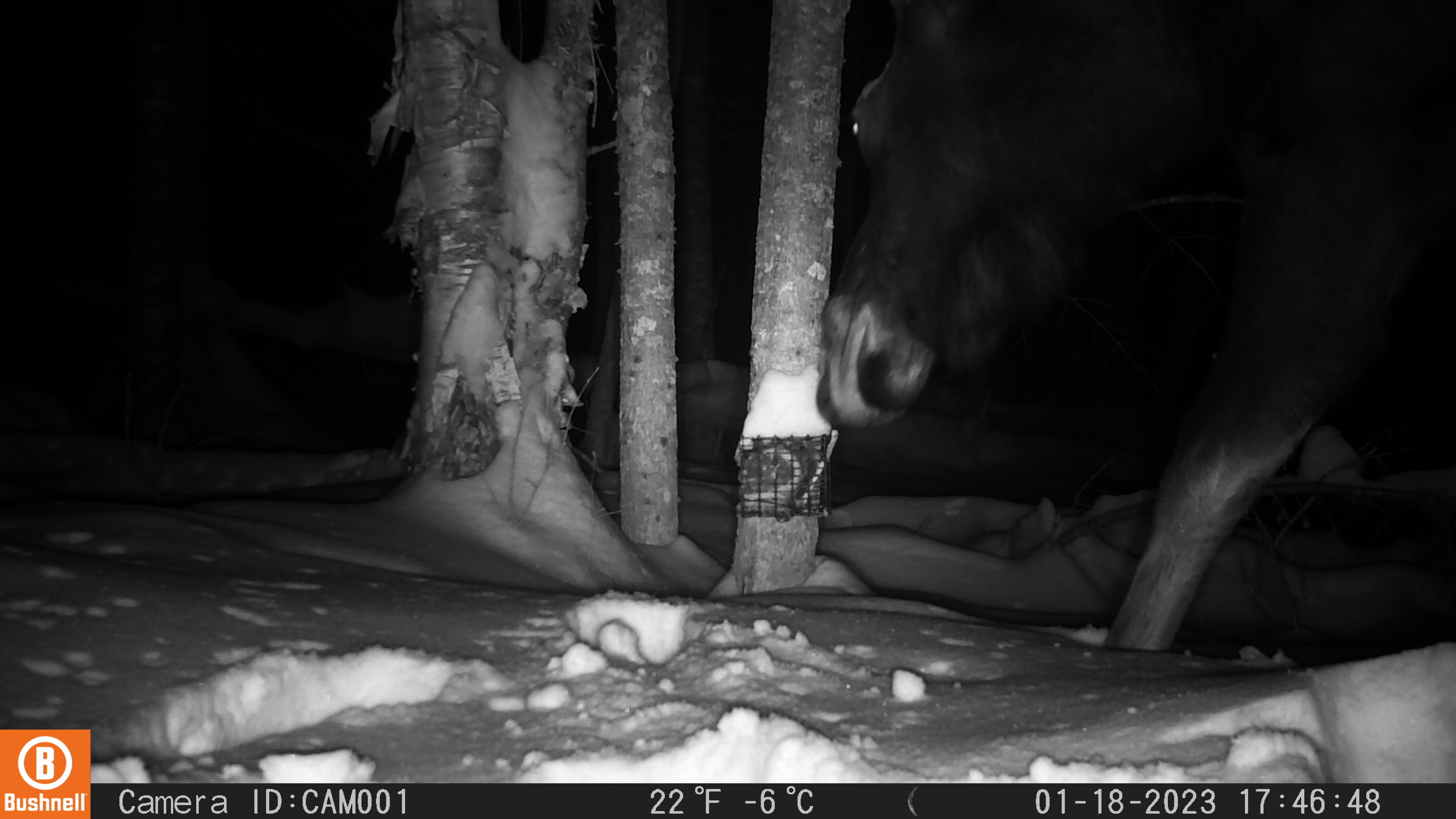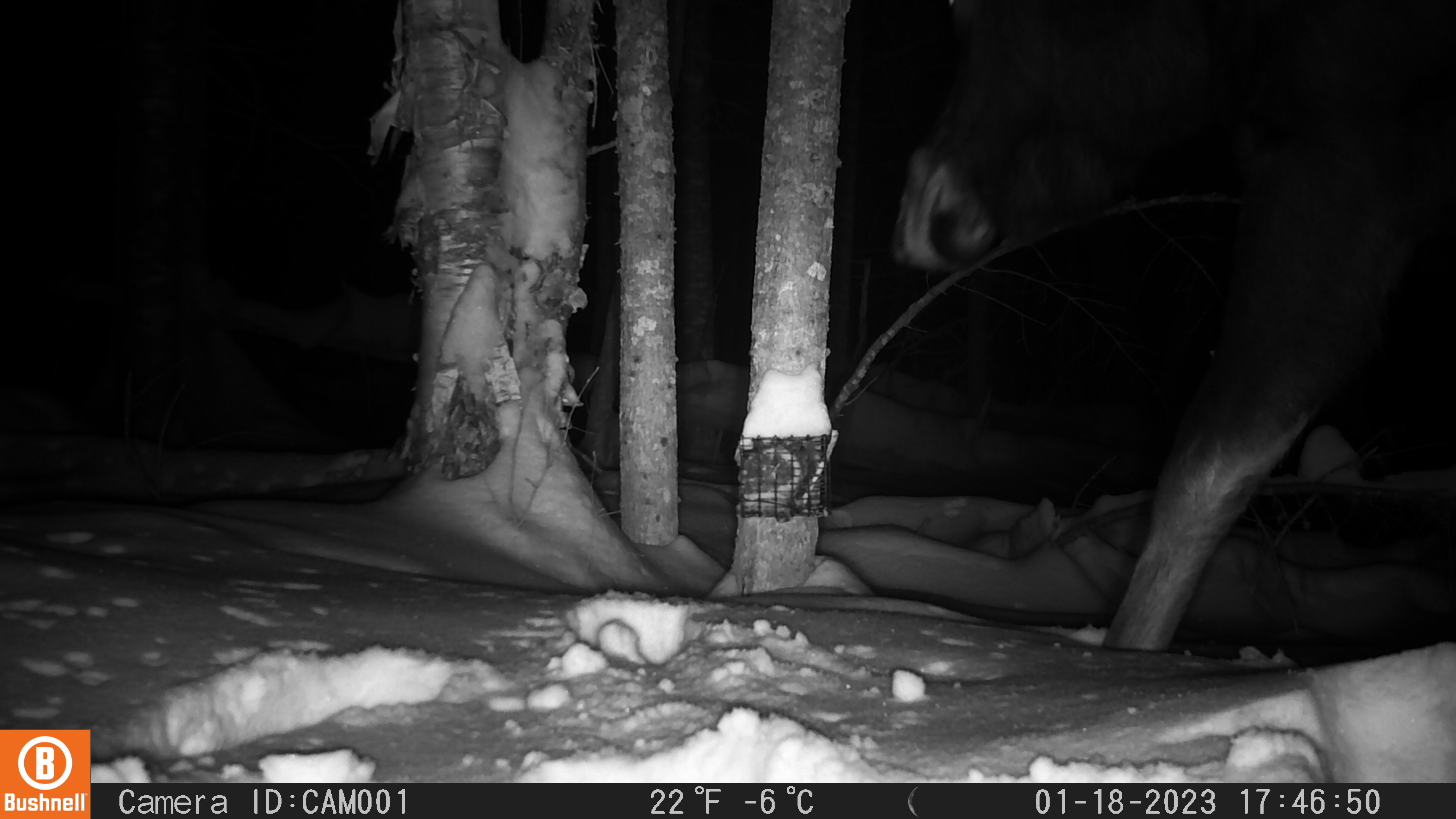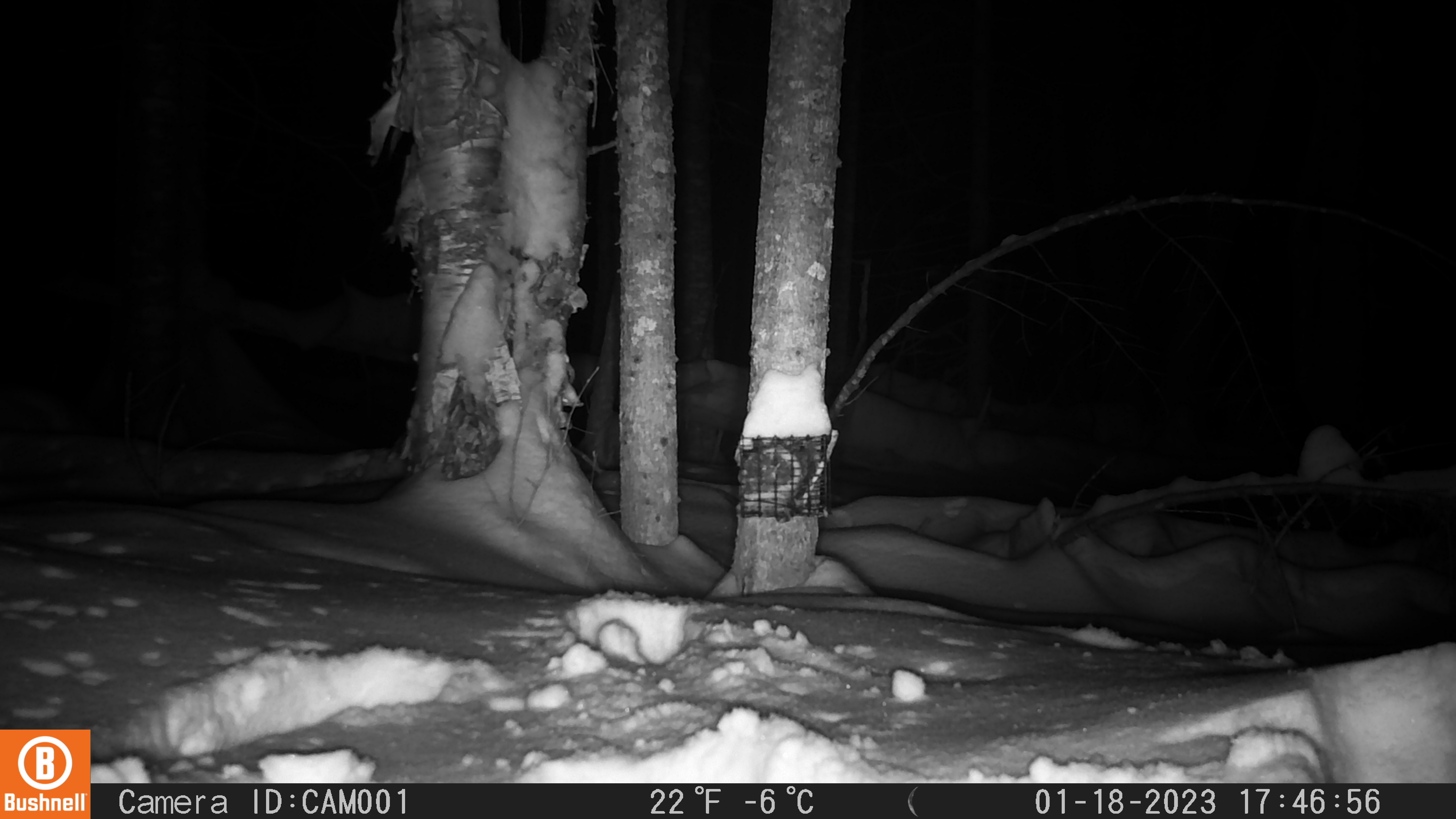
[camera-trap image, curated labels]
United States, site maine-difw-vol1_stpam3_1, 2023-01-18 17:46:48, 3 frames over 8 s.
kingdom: Animalia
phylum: Chordata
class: Mammalia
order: Artiodactyla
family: Cervidae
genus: Alces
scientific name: Alces alces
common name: moose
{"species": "moose (Alces alces)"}